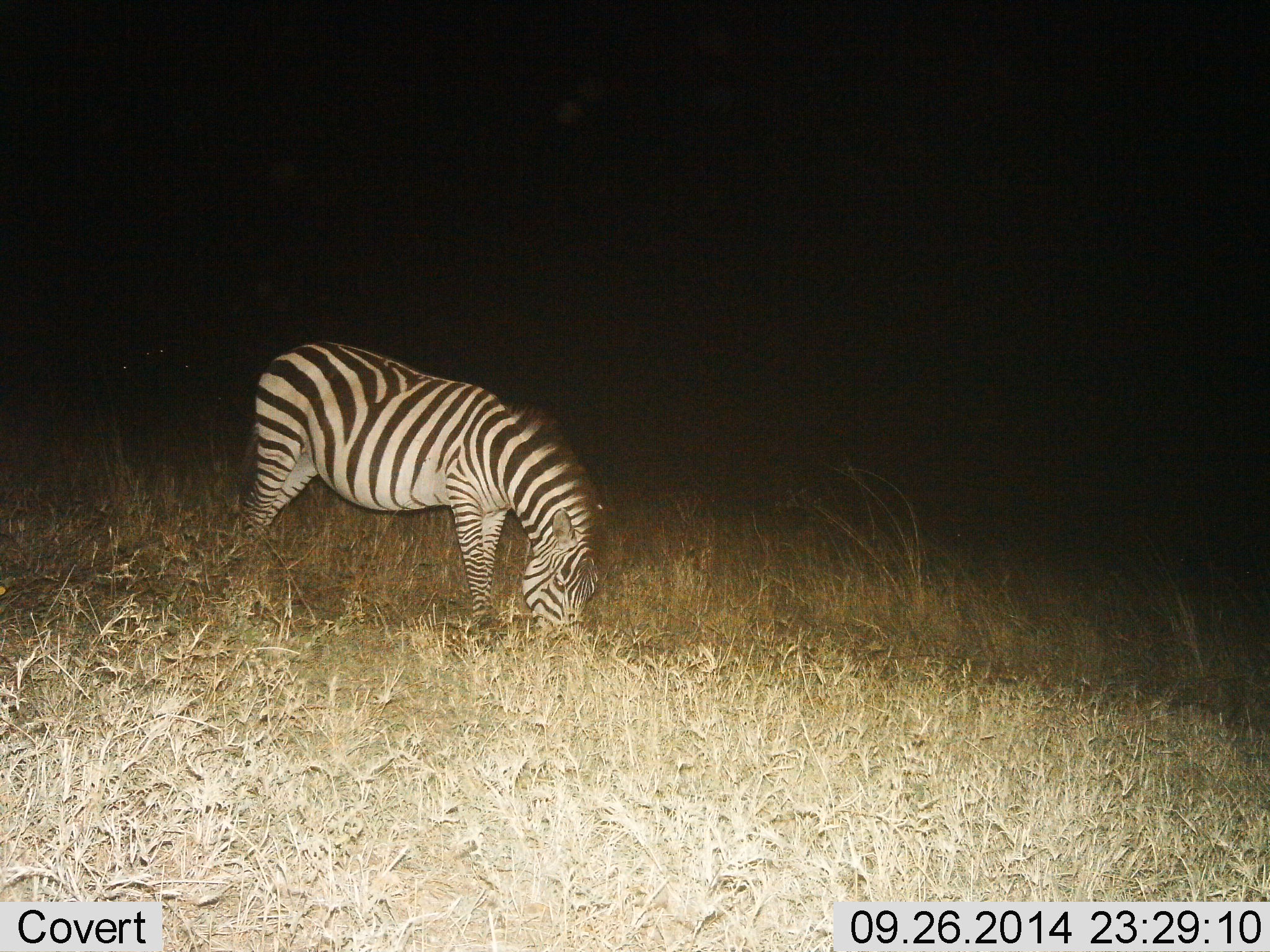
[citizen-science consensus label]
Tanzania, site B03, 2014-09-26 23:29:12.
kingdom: Animalia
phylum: Chordata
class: Mammalia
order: Perissodactyla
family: Equidae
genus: Equus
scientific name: Equus quagga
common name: plains zebra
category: zebra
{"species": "zebra (plains zebra) (Equus quagga)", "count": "1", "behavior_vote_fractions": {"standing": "0%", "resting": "0%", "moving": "0%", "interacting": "0%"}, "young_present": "0%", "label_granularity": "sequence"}